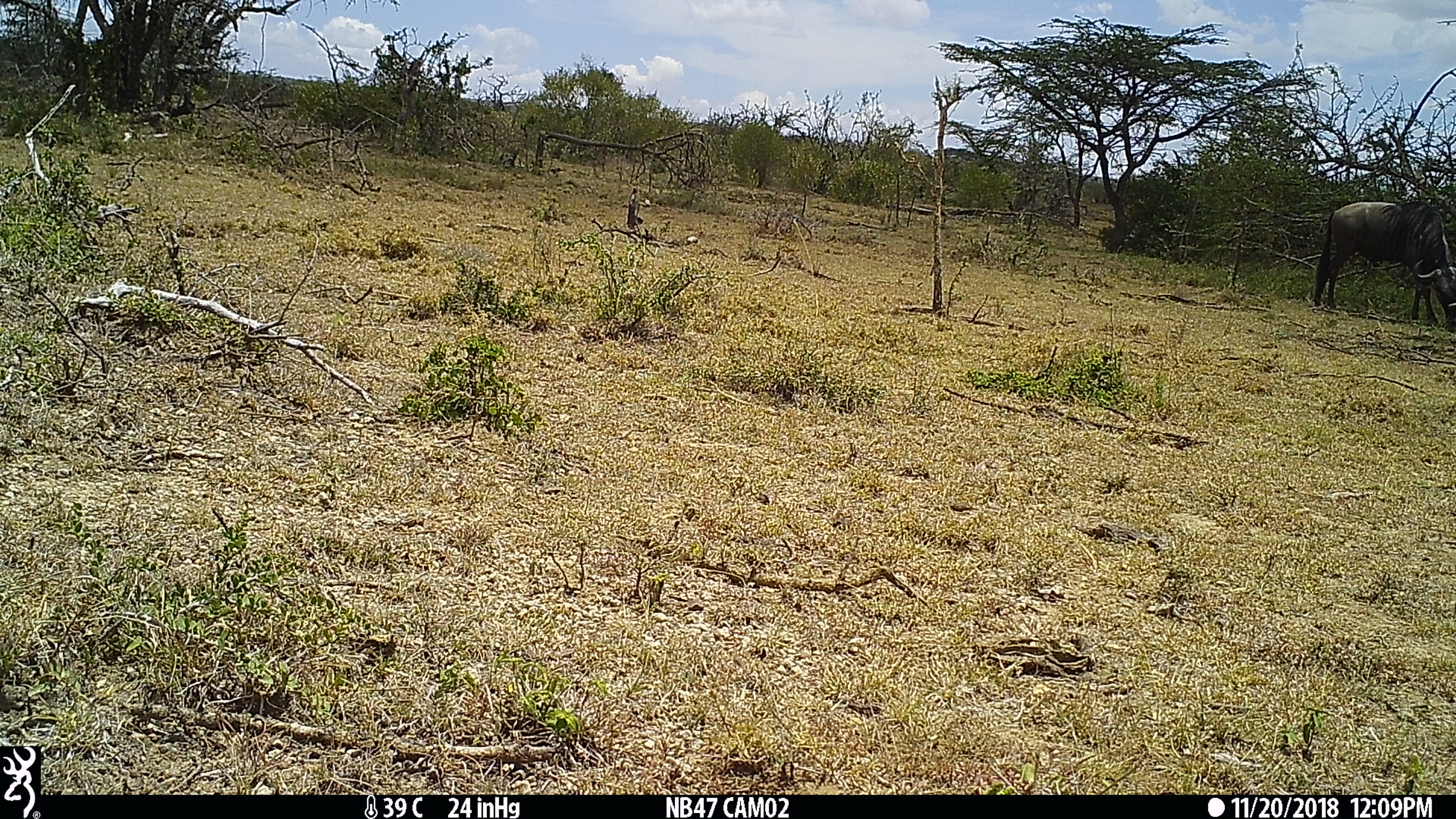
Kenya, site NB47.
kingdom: Animalia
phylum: Chordata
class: Mammalia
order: Artiodactyla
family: Bovidae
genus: Connochaetes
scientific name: Connochaetes taurinus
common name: blue wildebeest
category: wildebeest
Wildebeest (blue wildebeest) (Connochaetes taurinus).